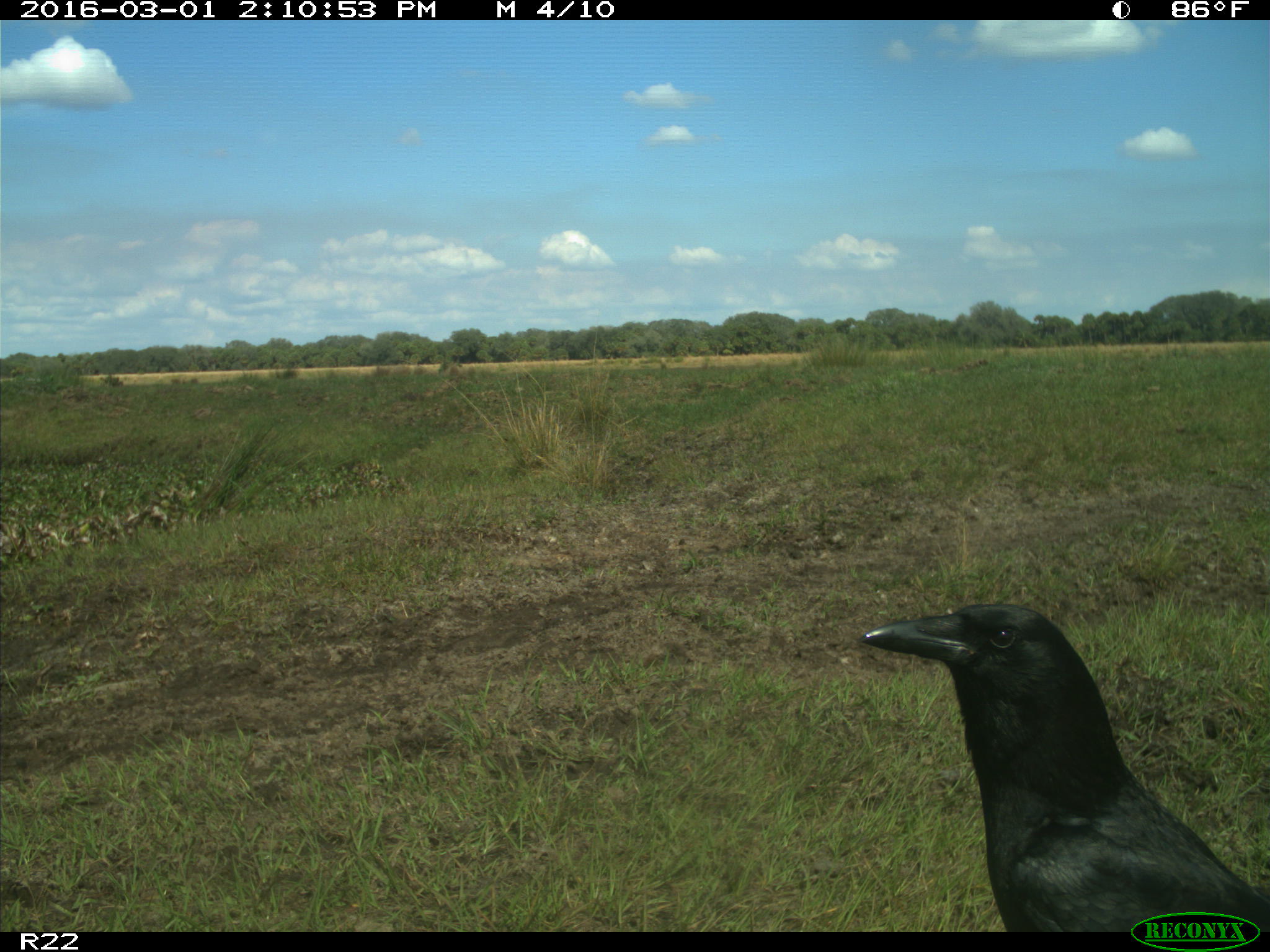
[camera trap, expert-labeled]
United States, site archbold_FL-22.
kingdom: Animalia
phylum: Chordata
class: Mammalia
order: Artiodactyla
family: Bovidae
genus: Bos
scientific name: Bos taurus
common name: domestic cow